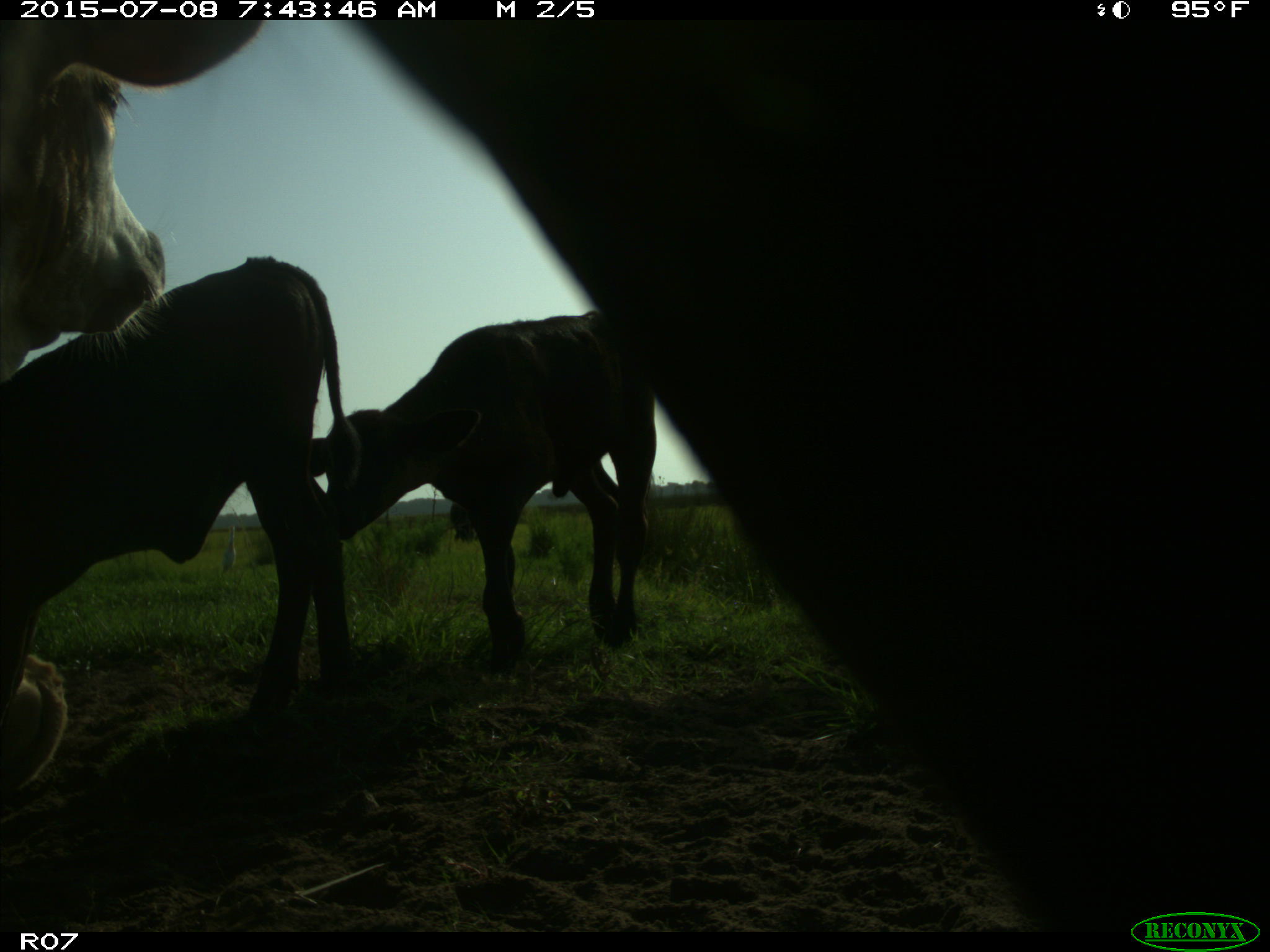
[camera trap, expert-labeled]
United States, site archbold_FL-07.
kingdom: Animalia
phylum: Chordata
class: Mammalia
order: Artiodactyla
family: Bovidae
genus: Bos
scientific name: Bos taurus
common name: domestic cow